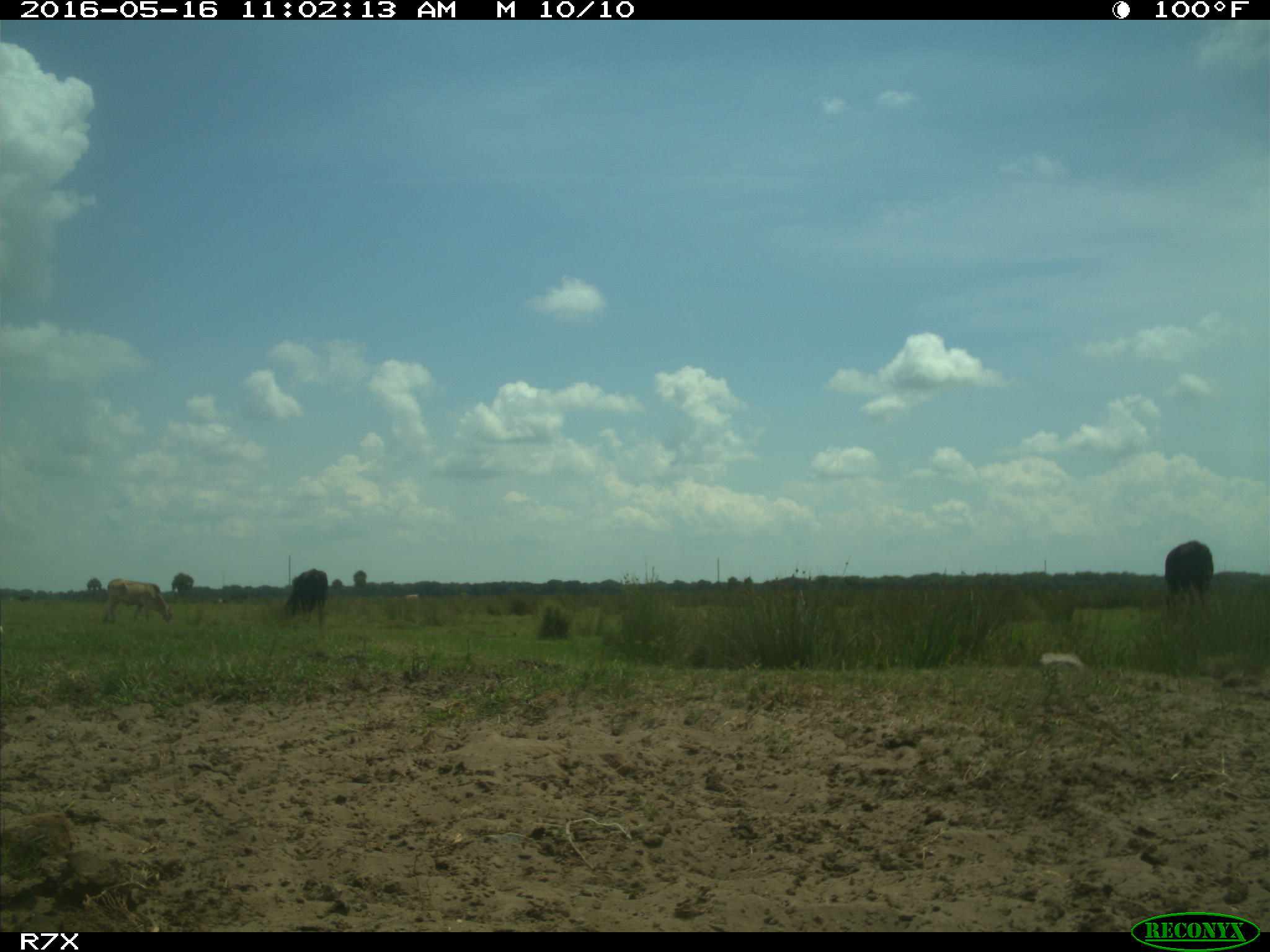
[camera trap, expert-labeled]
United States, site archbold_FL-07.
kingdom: Animalia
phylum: Chordata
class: Mammalia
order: Artiodactyla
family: Bovidae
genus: Bos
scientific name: Bos taurus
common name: domestic cow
Bos taurus (domestic cow).